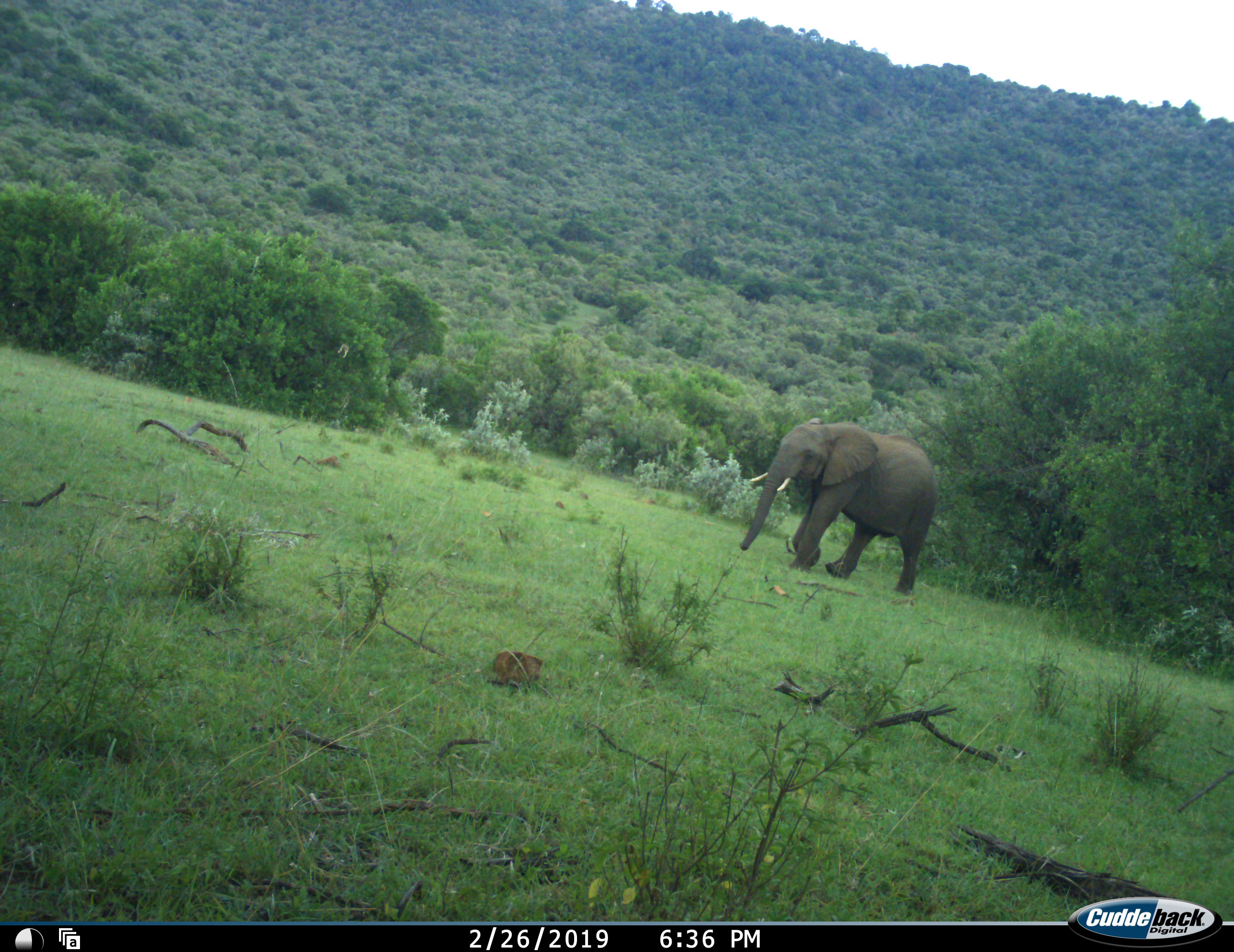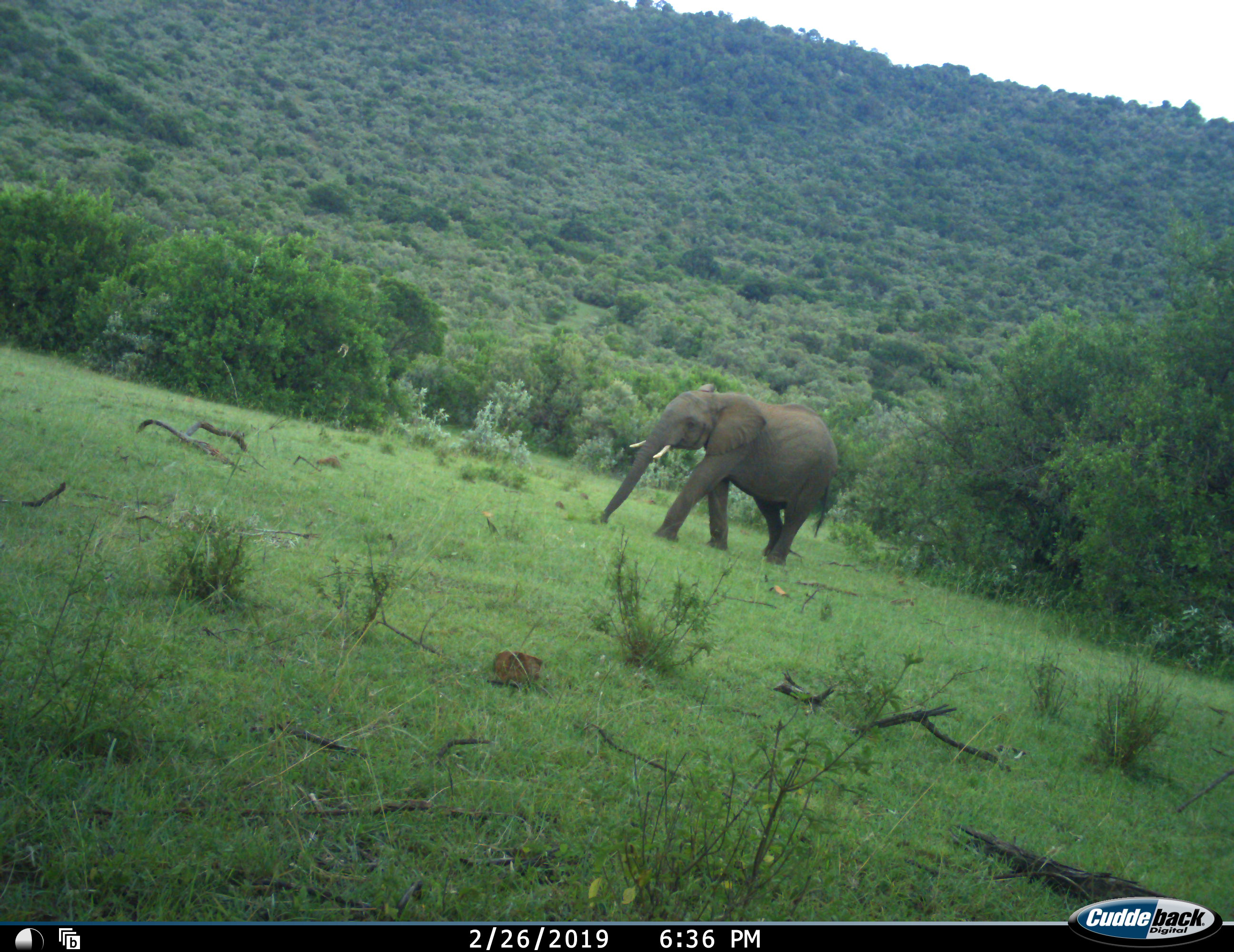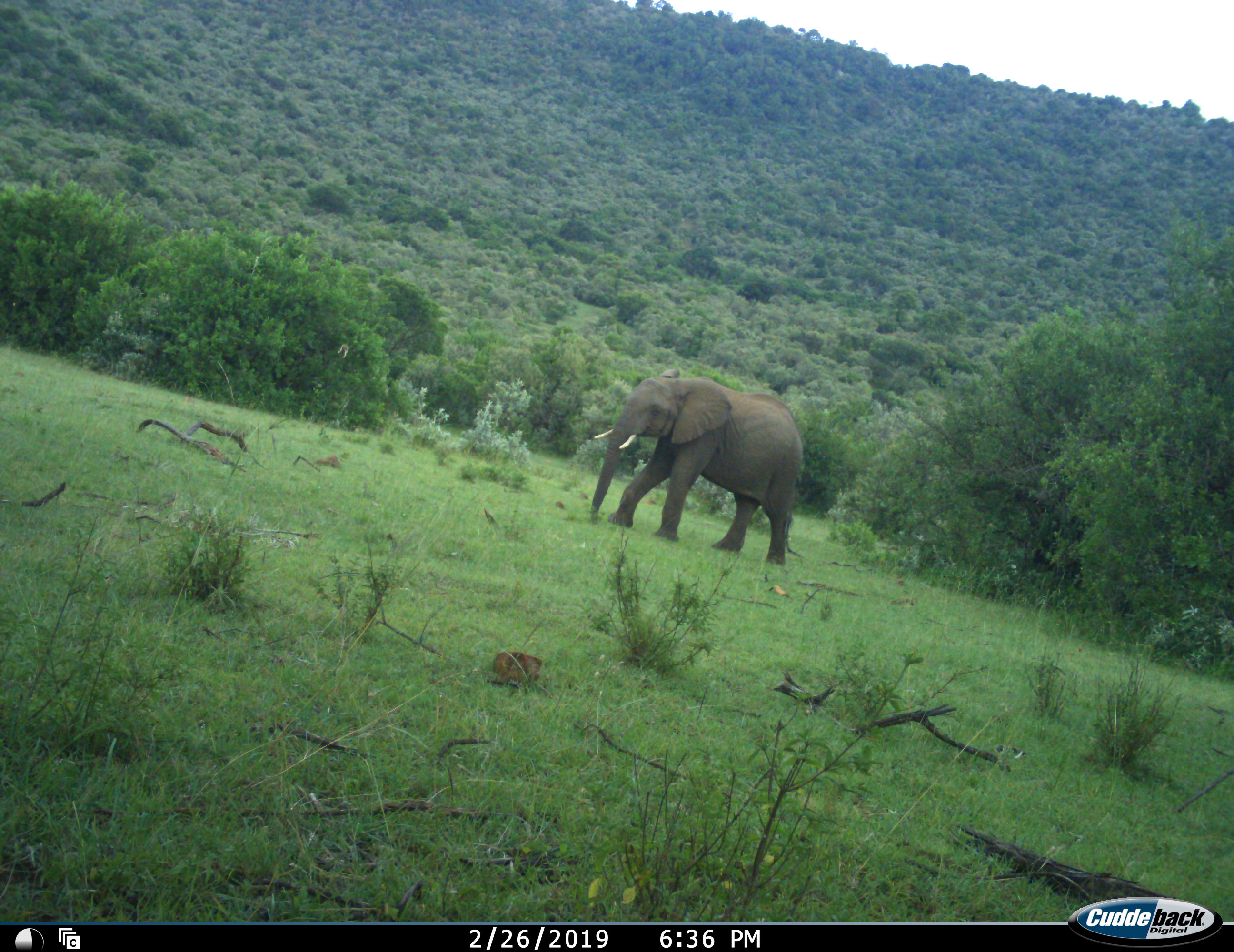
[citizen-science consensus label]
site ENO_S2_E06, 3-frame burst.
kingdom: Animalia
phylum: Chordata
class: Mammalia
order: Proboscidea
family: Elephantidae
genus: Loxodonta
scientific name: Loxodonta africana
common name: african bush elephant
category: elephant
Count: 1.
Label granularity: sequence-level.